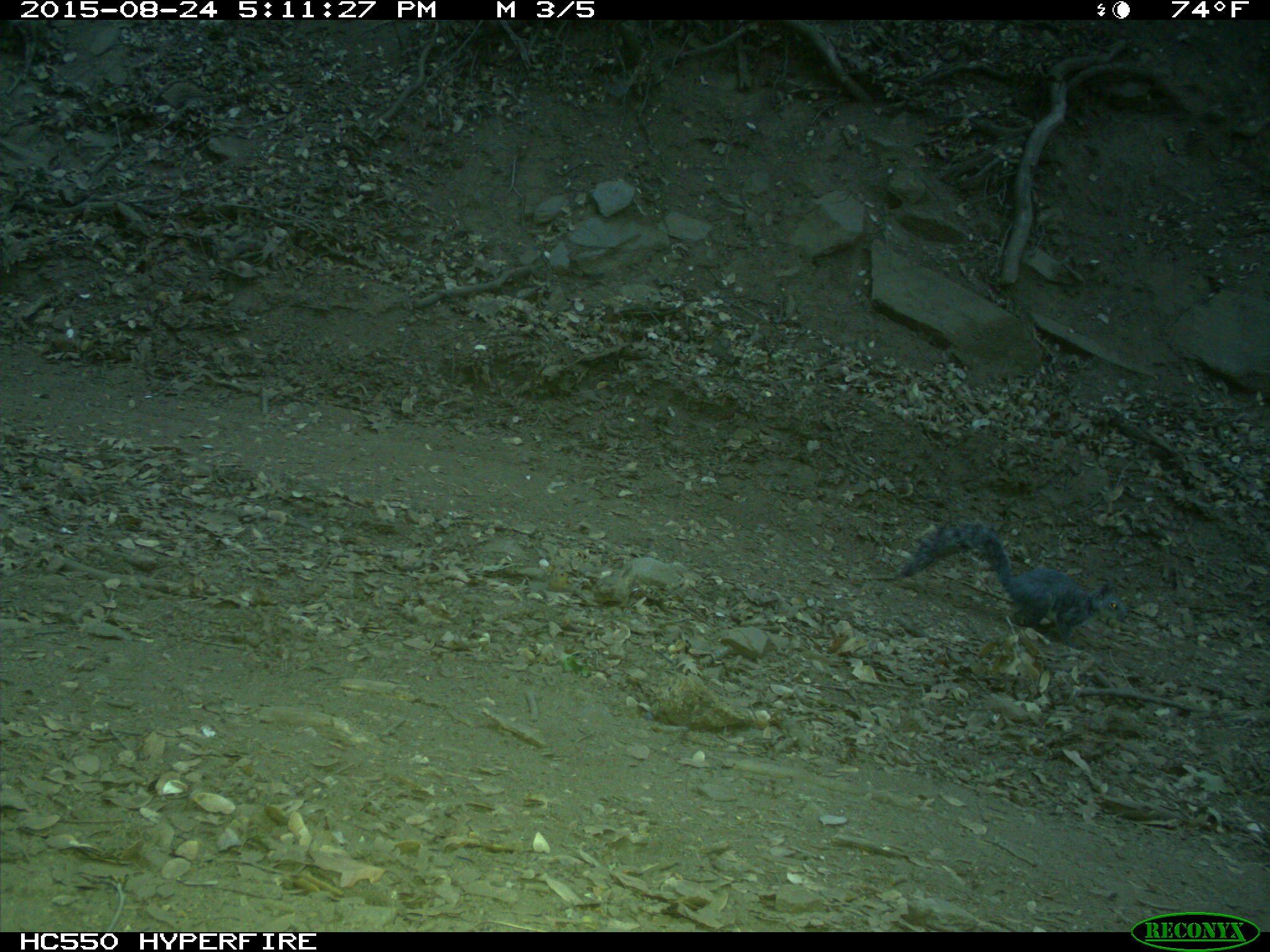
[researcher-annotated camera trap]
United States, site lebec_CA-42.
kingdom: Animalia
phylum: Chordata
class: Mammalia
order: Rodentia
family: Sciuridae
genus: Sciurus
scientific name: Sciurus carolinensis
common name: eastern gray squirrel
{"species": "Sciurus carolinensis (eastern gray squirrel)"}